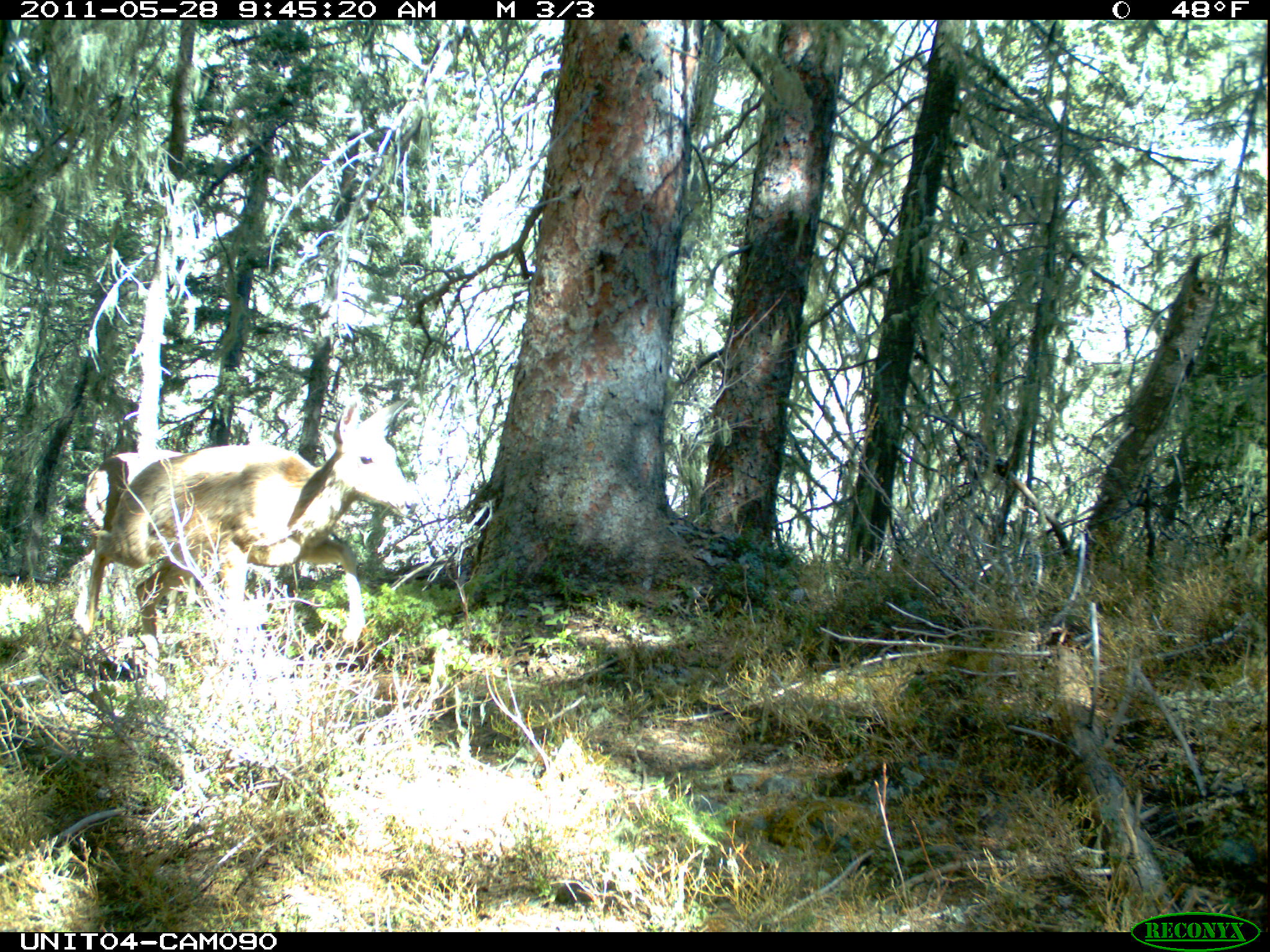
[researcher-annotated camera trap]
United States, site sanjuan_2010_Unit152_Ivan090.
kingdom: Animalia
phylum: Chordata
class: Mammalia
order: Artiodactyla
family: Cervidae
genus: Odocoileus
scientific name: Odocoileus hemionus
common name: mule deer